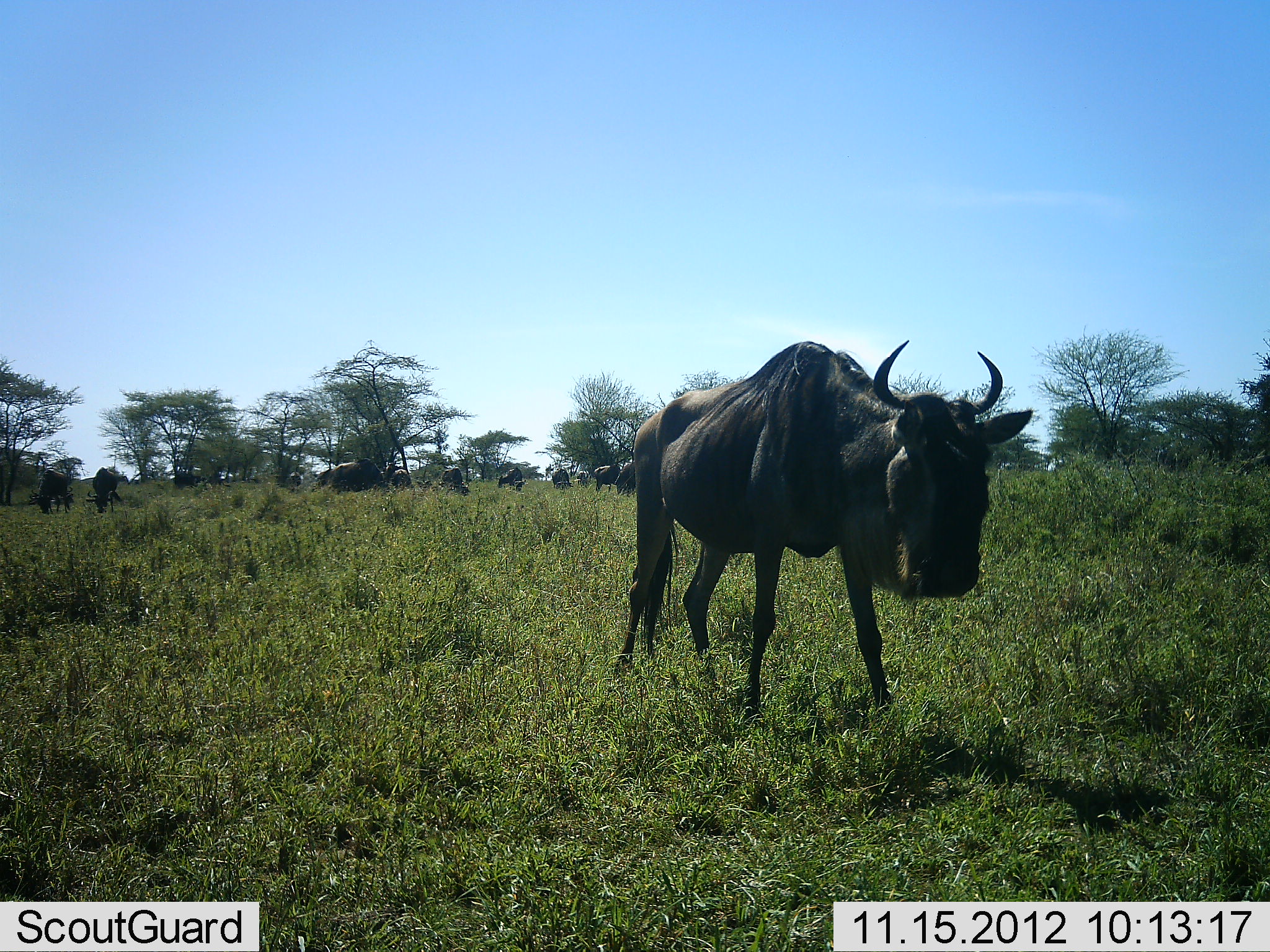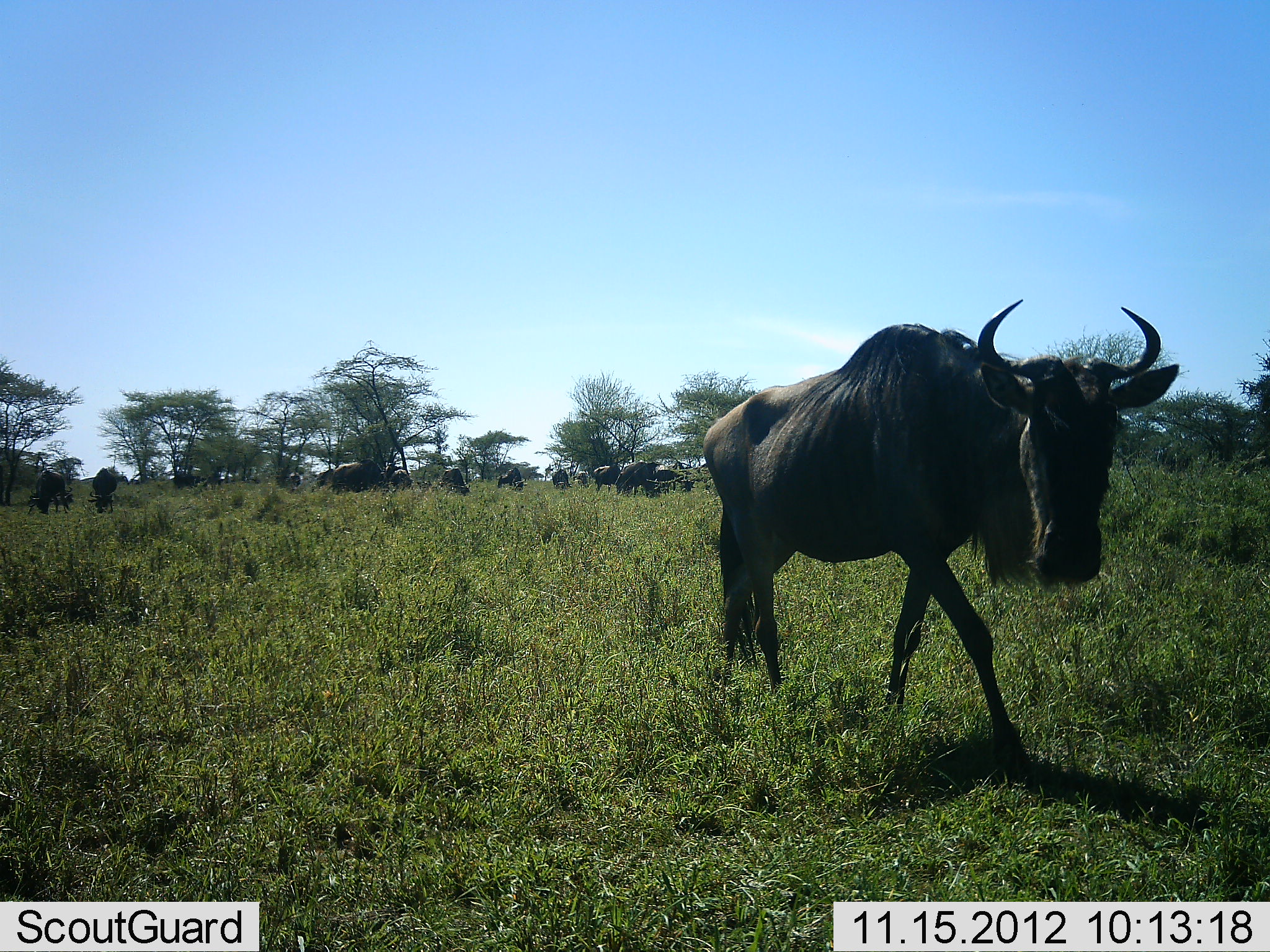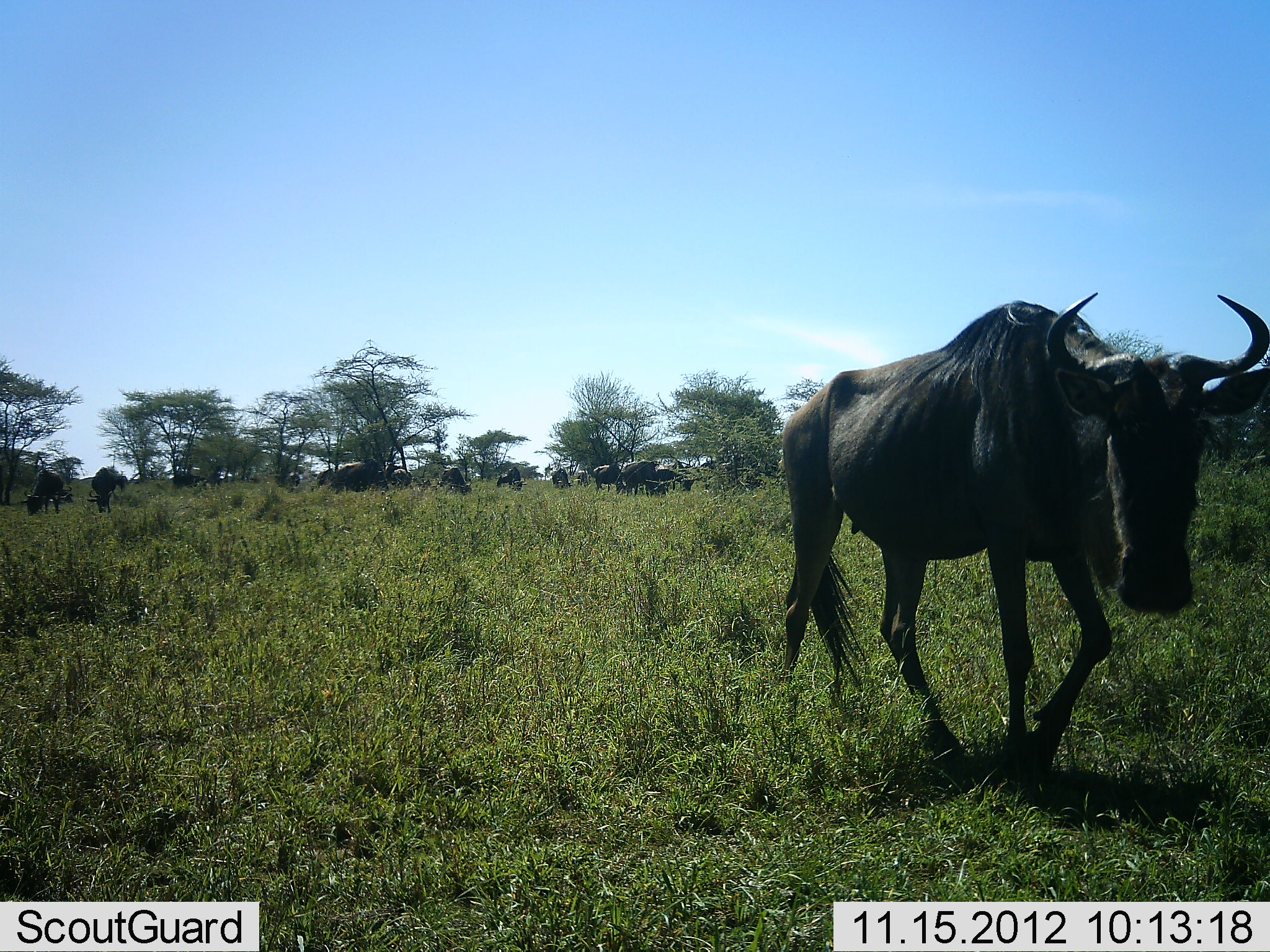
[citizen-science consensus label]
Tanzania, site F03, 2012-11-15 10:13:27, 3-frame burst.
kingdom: Animalia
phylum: Chordata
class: Mammalia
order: Artiodactyla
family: Bovidae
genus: Connochaetes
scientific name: Connochaetes taurinus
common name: blue wildebeest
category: wildebeest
Wildebeest (blue wildebeest) (Connochaetes taurinus), count 11-50. Behavior (volunteer vote fractions): standing 60%, resting 10%, moving 90%, interacting 10%. Young present (vote fraction): 0%. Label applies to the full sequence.